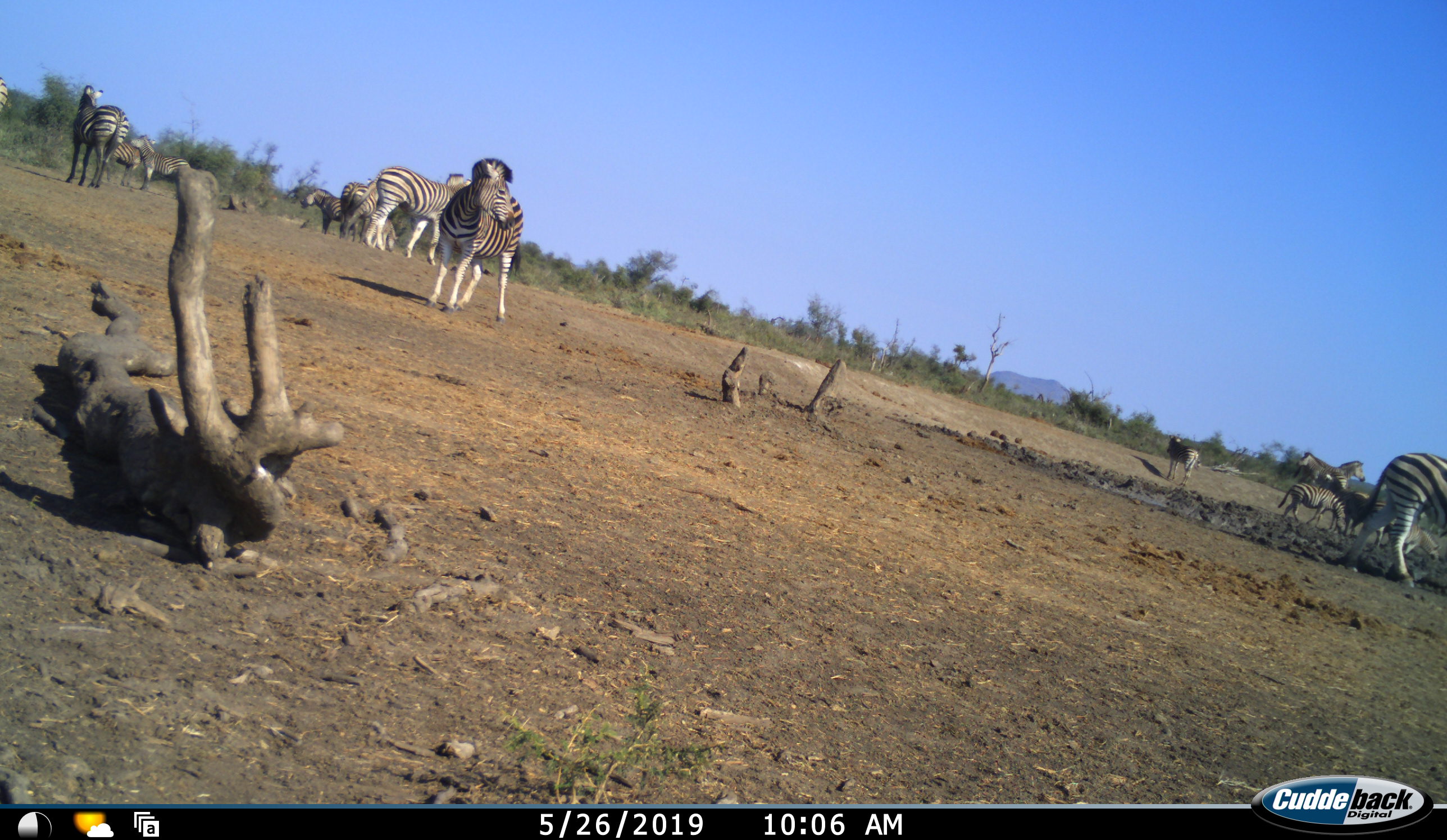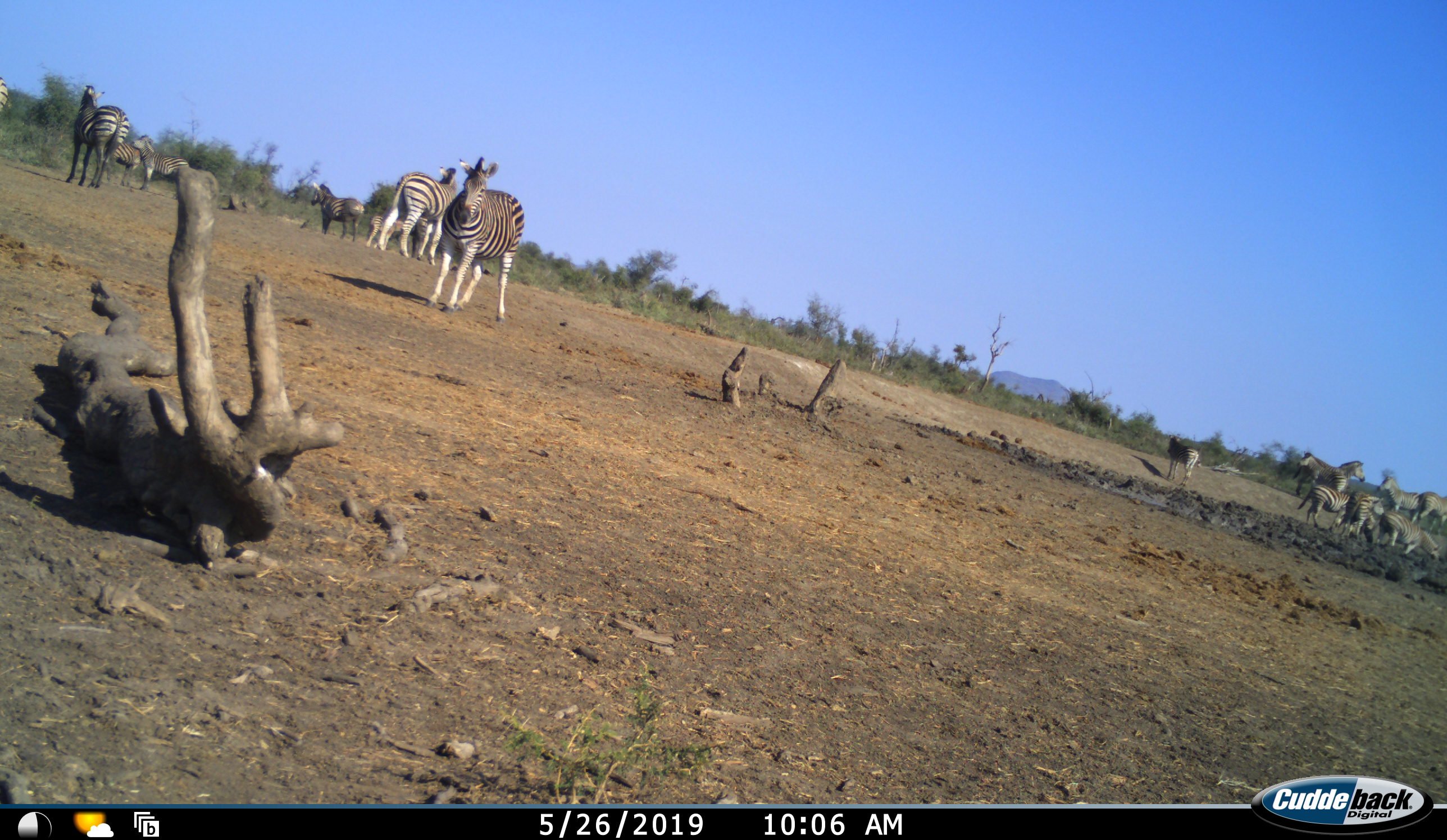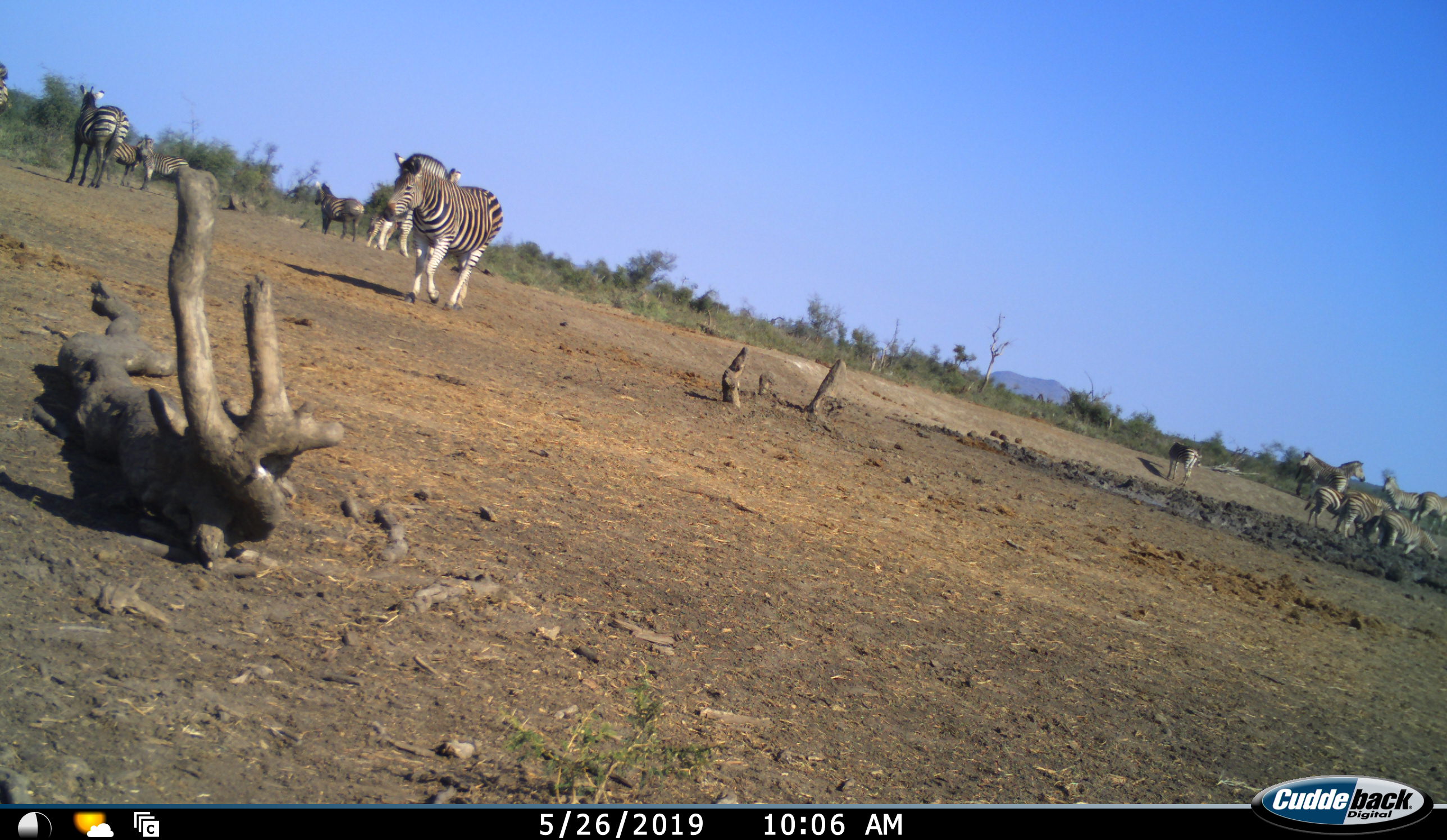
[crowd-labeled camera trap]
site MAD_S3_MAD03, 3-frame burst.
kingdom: Animalia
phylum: Chordata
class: Mammalia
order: Perissodactyla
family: Equidae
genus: Equus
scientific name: Equus quagga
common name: plains zebra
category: zebraplains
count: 11-50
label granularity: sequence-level